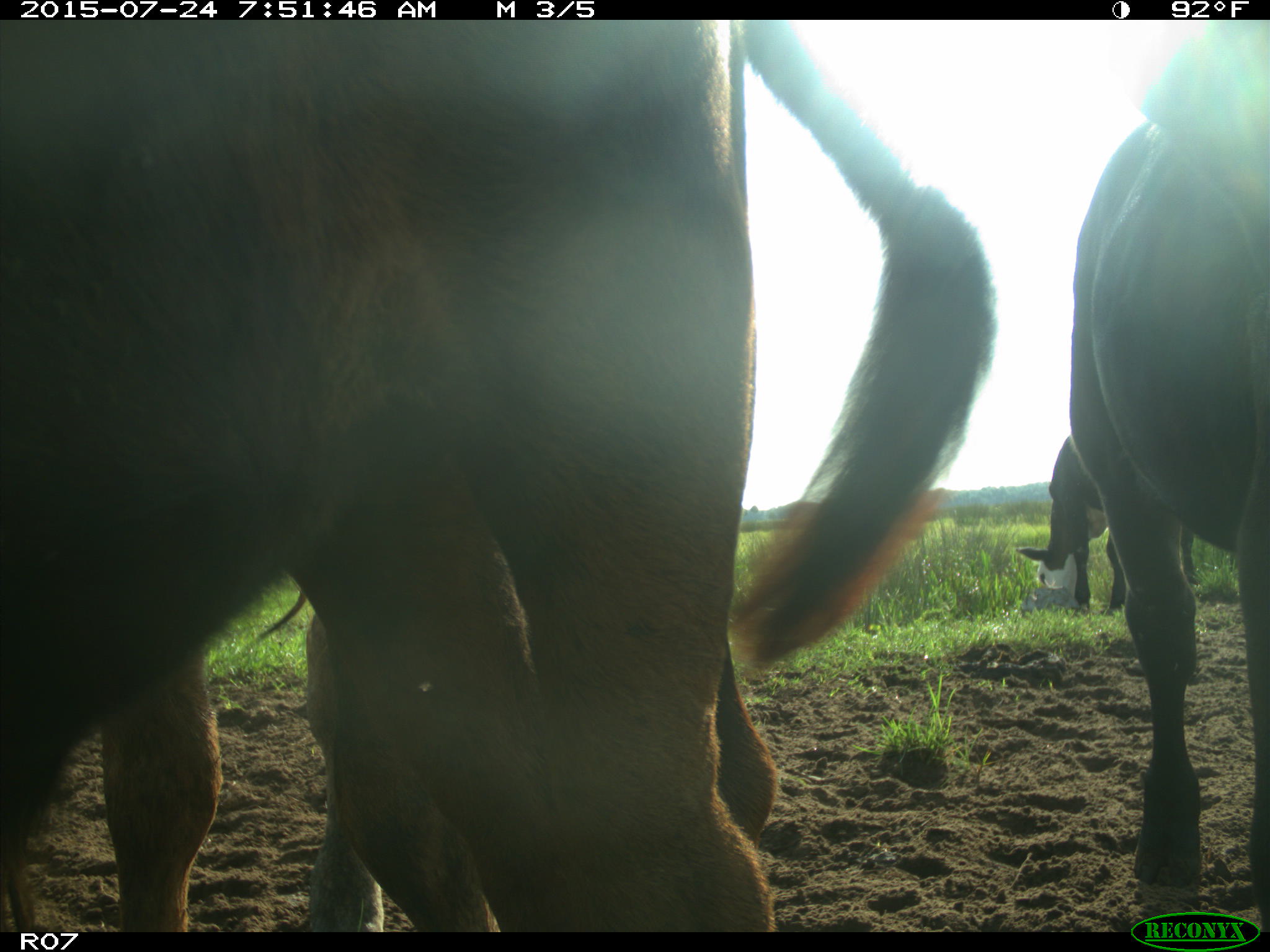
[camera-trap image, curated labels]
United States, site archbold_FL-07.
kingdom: Animalia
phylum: Chordata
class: Mammalia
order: Artiodactyla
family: Bovidae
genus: Bos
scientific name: Bos taurus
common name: domestic cow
Bos taurus (domestic cow).